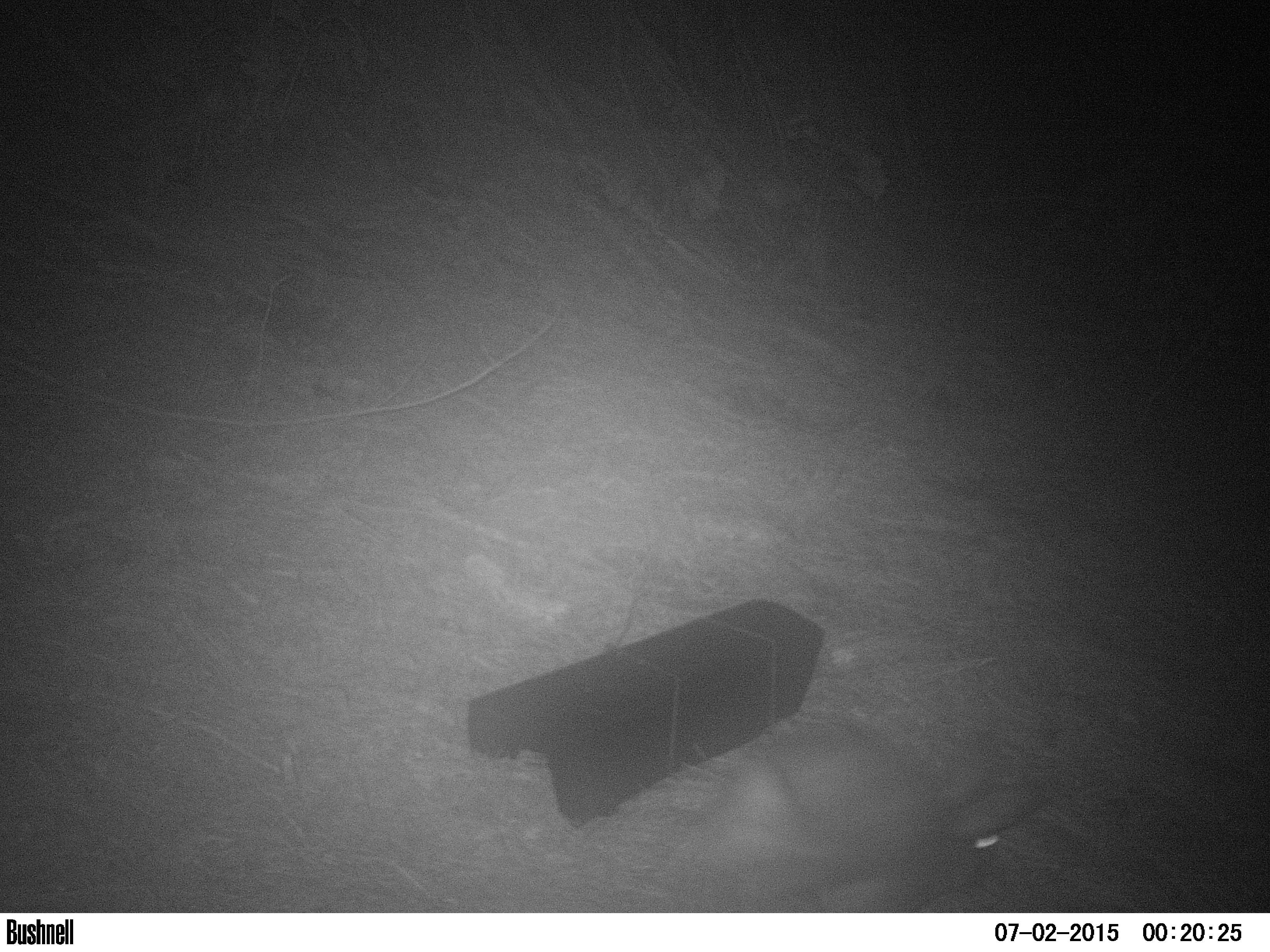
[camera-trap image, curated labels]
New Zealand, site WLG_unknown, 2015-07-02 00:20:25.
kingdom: Animalia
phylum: Chordata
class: Mammalia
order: Lagomorpha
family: Leporidae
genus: Oryctolagus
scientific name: Oryctolagus cuniculus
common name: european rabbit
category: rabbit